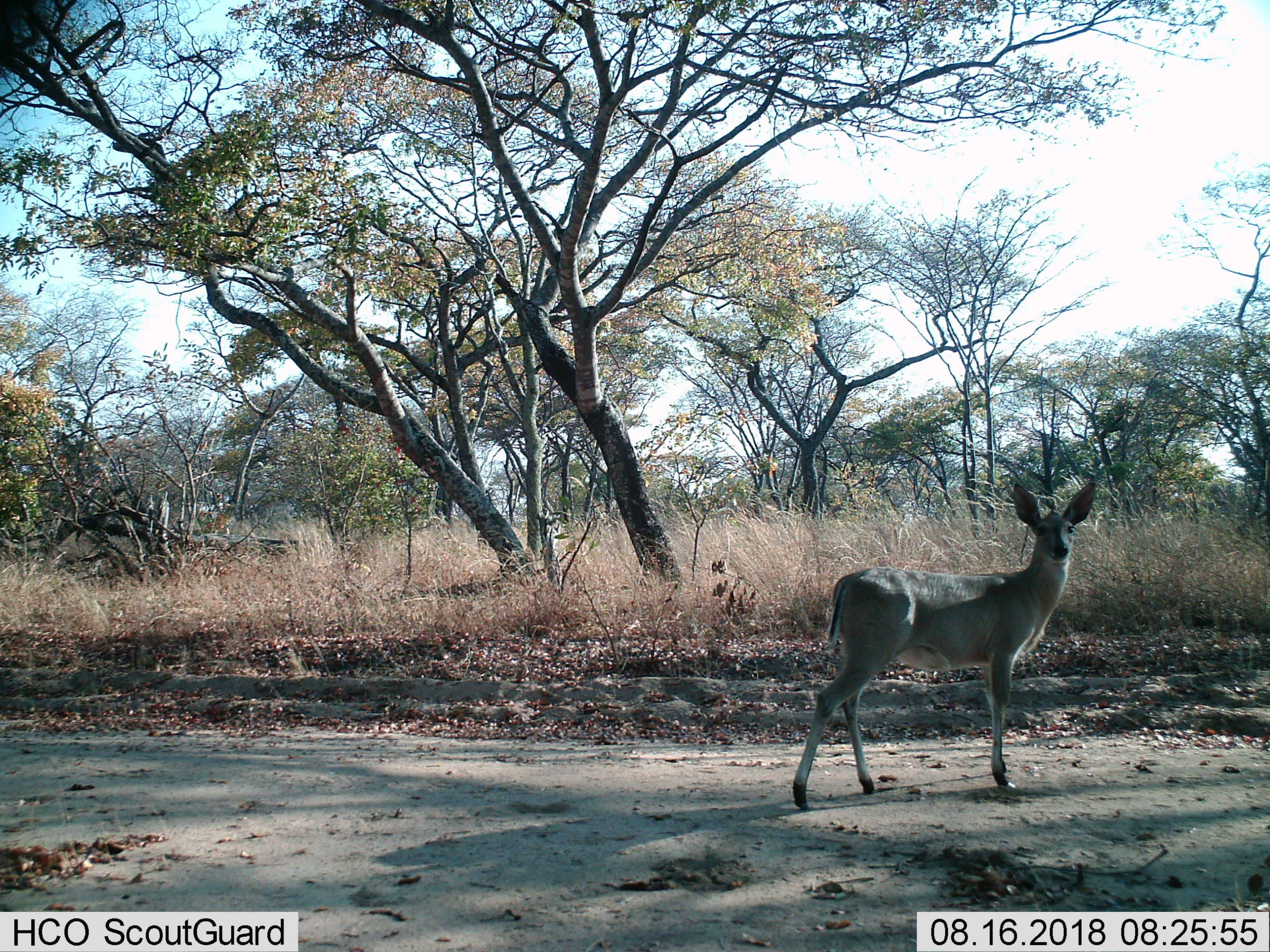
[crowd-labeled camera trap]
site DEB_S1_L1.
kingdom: Animalia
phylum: Chordata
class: Mammalia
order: Artiodactyla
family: Bovidae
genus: Sylvicapra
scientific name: Sylvicapra grimmia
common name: common duiker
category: duikercommongrey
Duikercommongrey (common duiker) (Sylvicapra grimmia), count 1. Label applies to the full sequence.